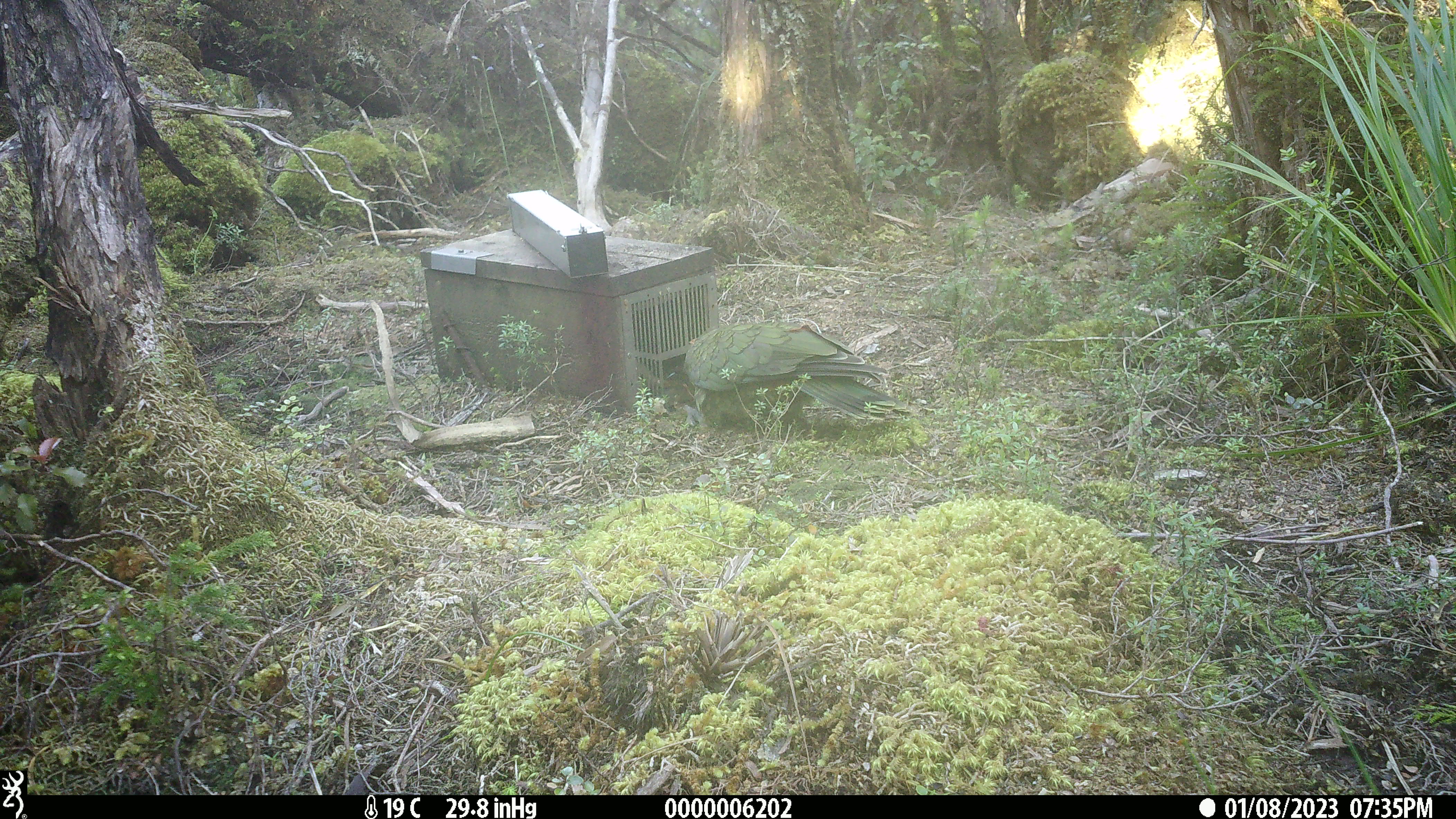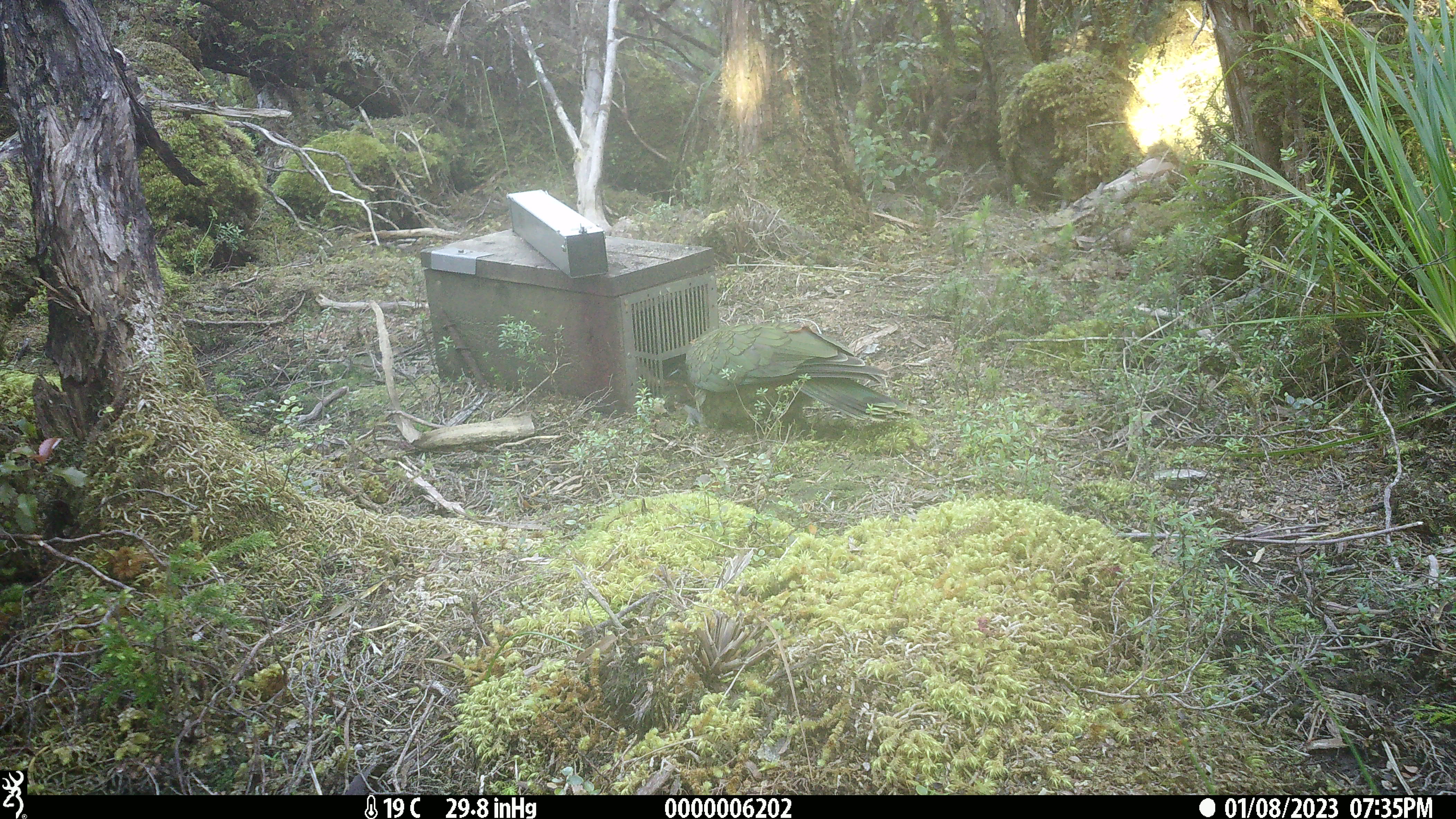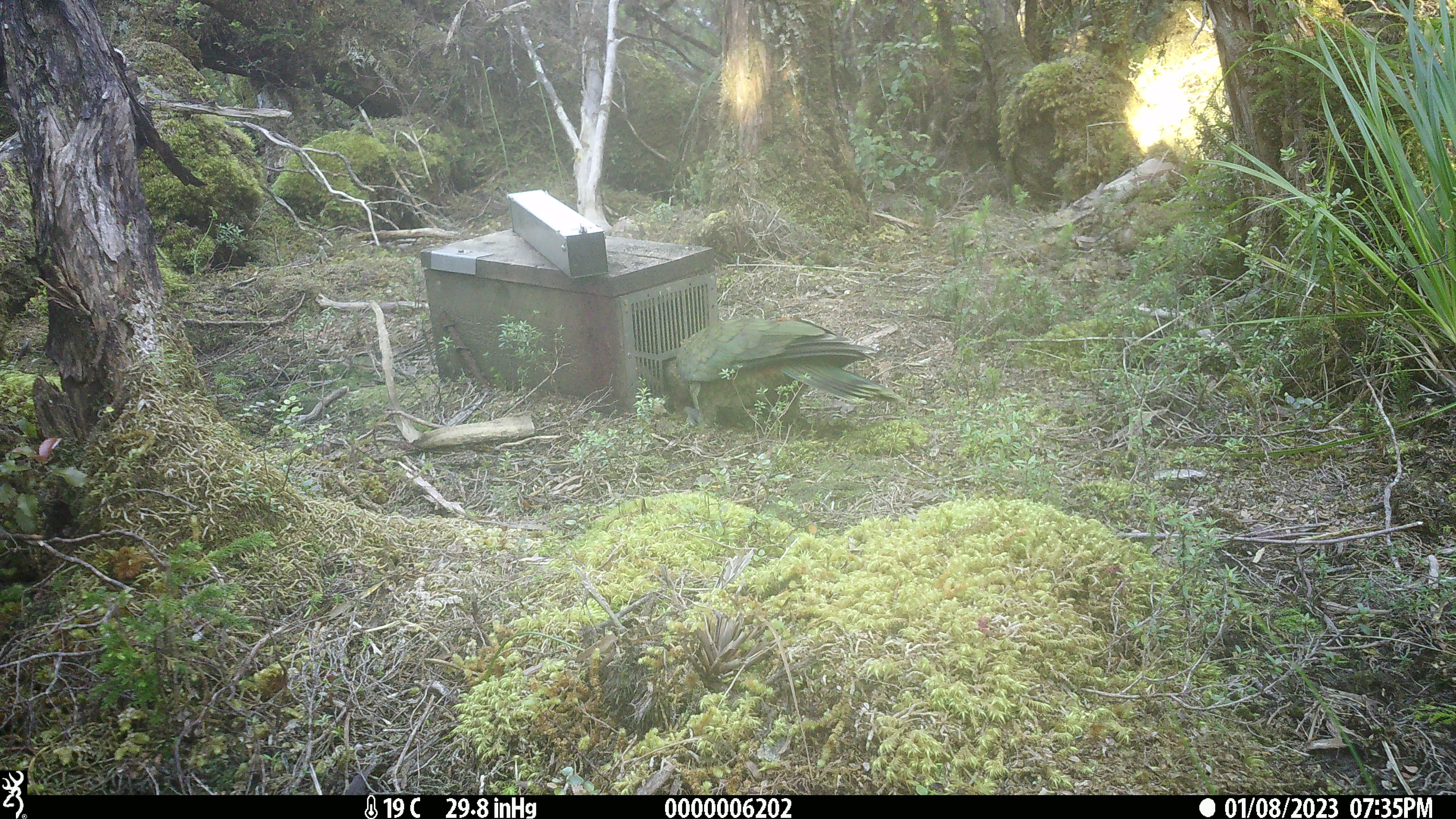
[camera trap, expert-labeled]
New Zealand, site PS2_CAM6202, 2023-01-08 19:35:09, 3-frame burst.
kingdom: Animalia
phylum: Chordata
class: Aves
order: Psittaciformes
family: Strigopidae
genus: Nestor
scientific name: Nestor notabilis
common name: kea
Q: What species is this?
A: Kea (Nestor notabilis).